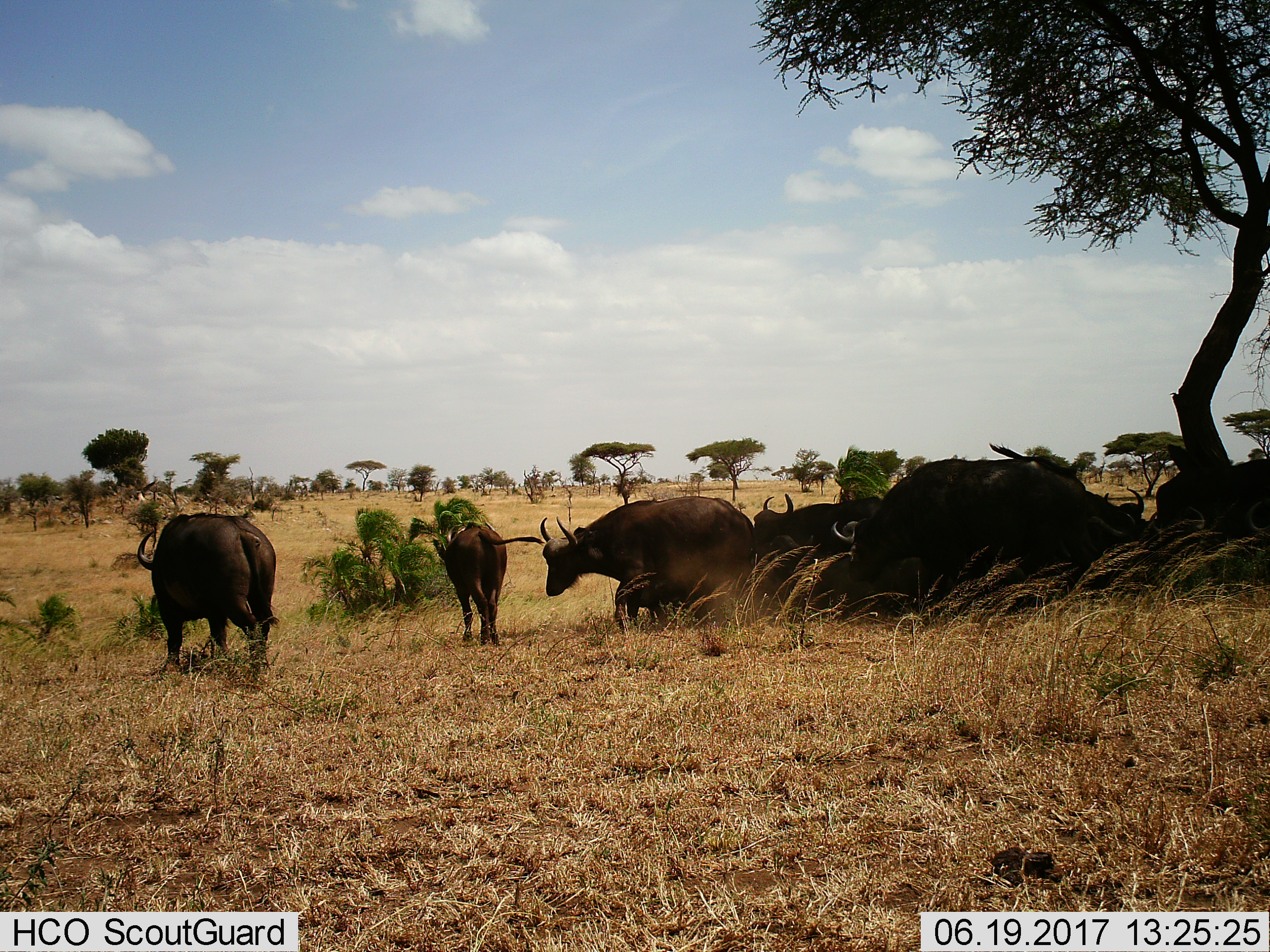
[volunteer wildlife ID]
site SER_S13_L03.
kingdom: Animalia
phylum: Chordata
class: Mammalia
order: Artiodactyla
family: Bovidae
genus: Syncerus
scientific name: Syncerus caffer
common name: african buffalo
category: buffalo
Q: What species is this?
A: Buffalo (african buffalo) (Syncerus caffer).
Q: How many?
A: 10.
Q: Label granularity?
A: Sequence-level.